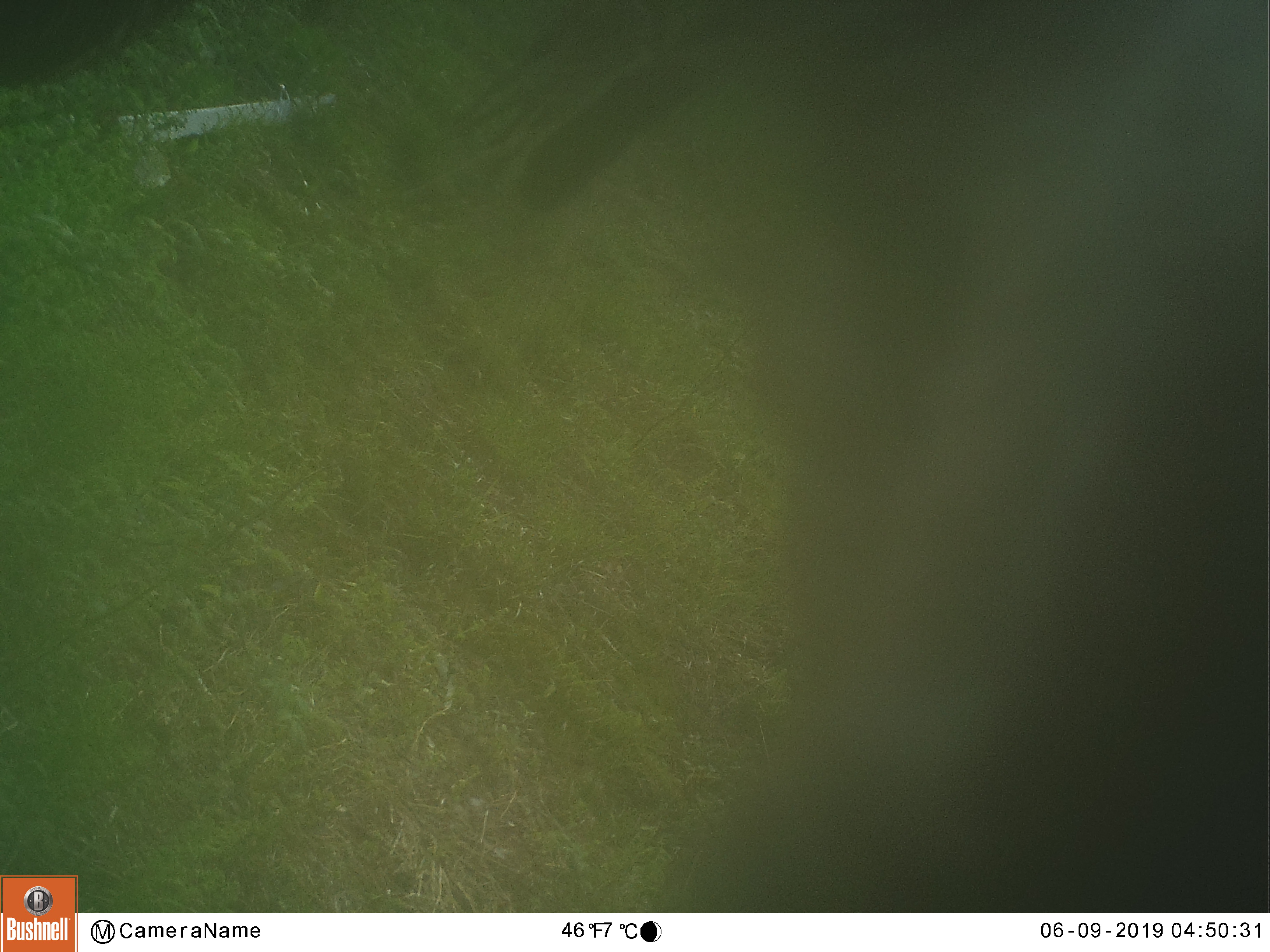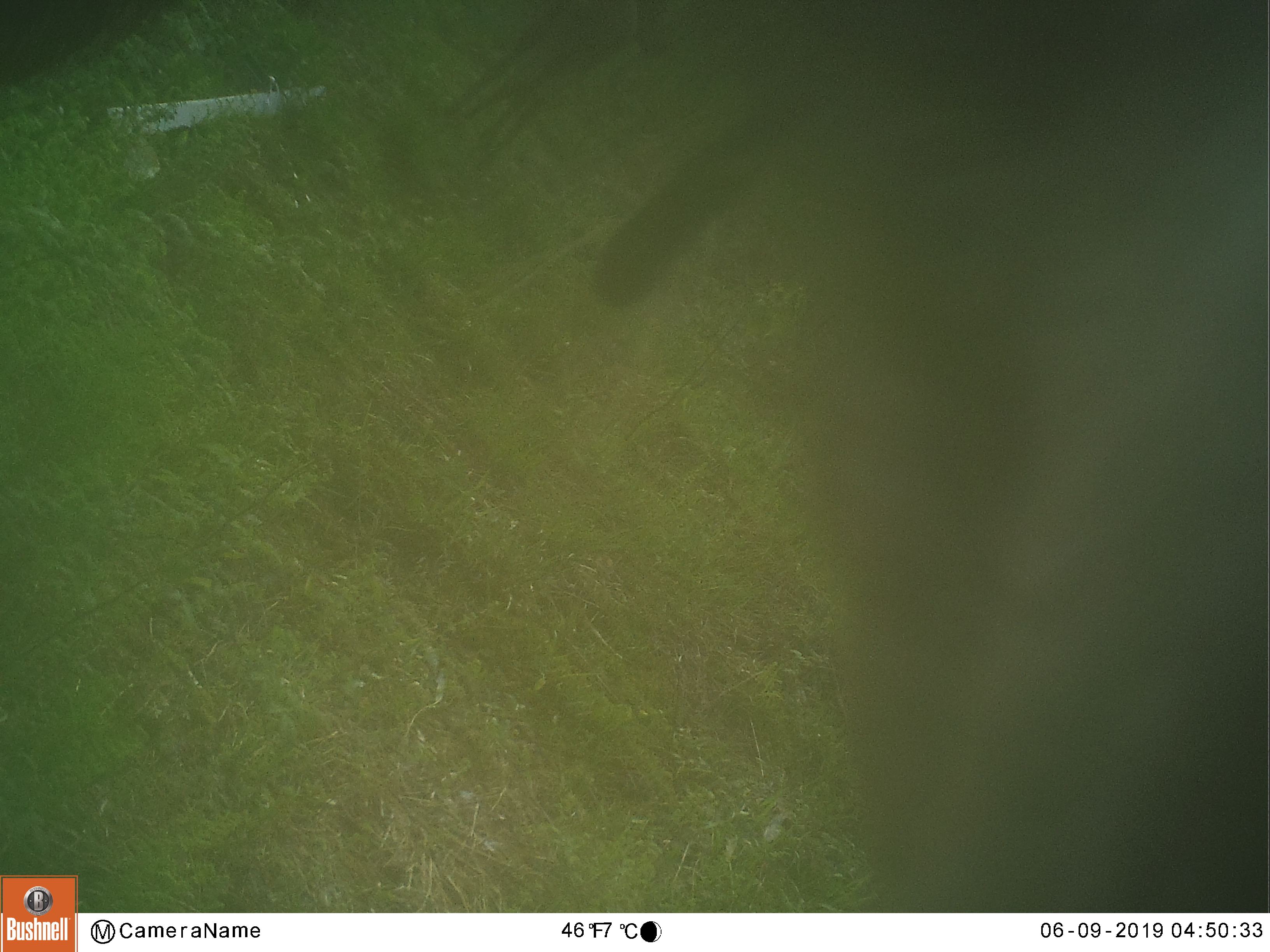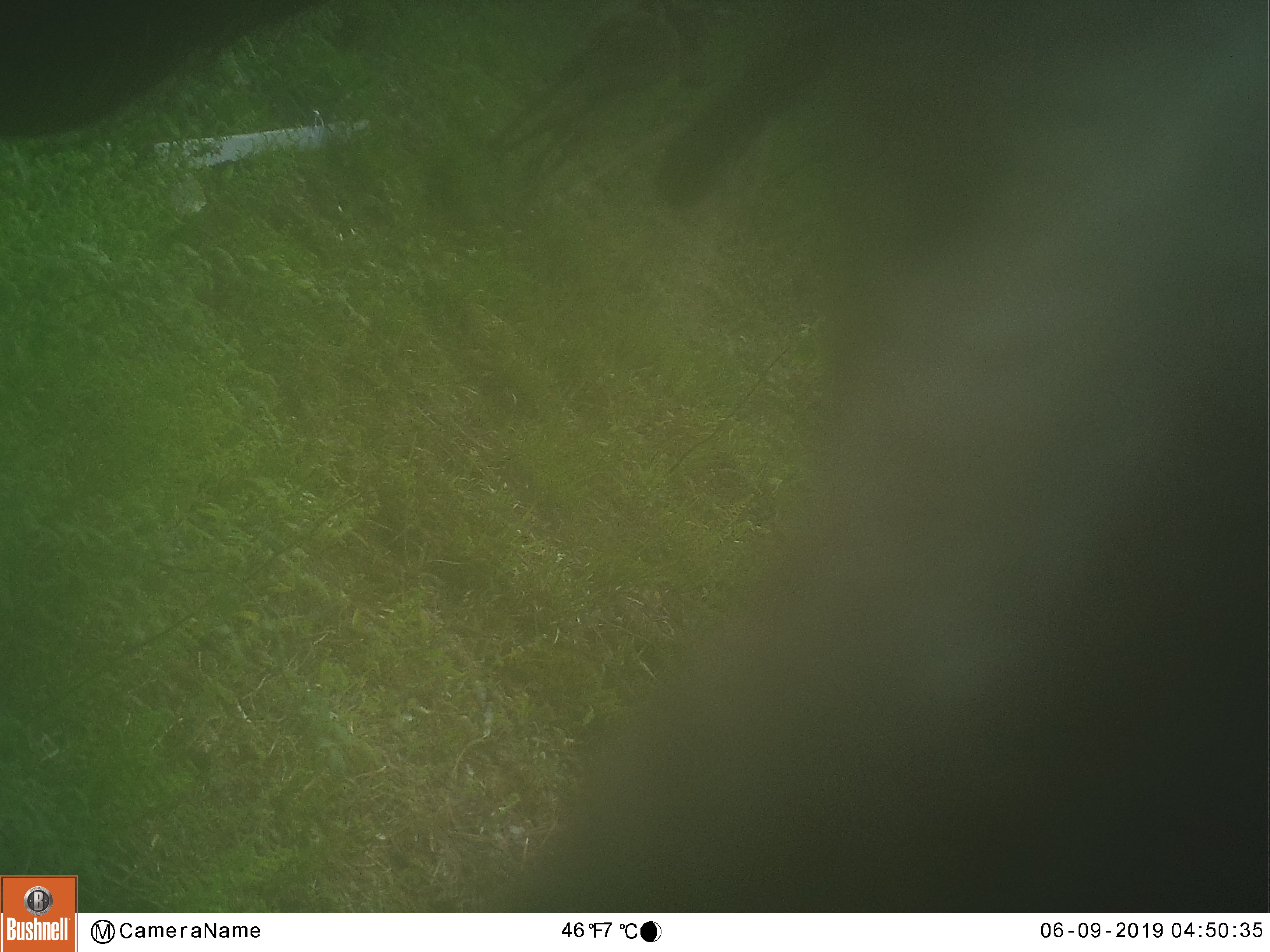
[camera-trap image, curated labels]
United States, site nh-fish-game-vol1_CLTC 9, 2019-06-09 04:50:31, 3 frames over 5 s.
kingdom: Animalia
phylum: Chordata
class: Mammalia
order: Artiodactyla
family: Cervidae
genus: Alces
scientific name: Alces alces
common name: moose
Moose (Alces alces).